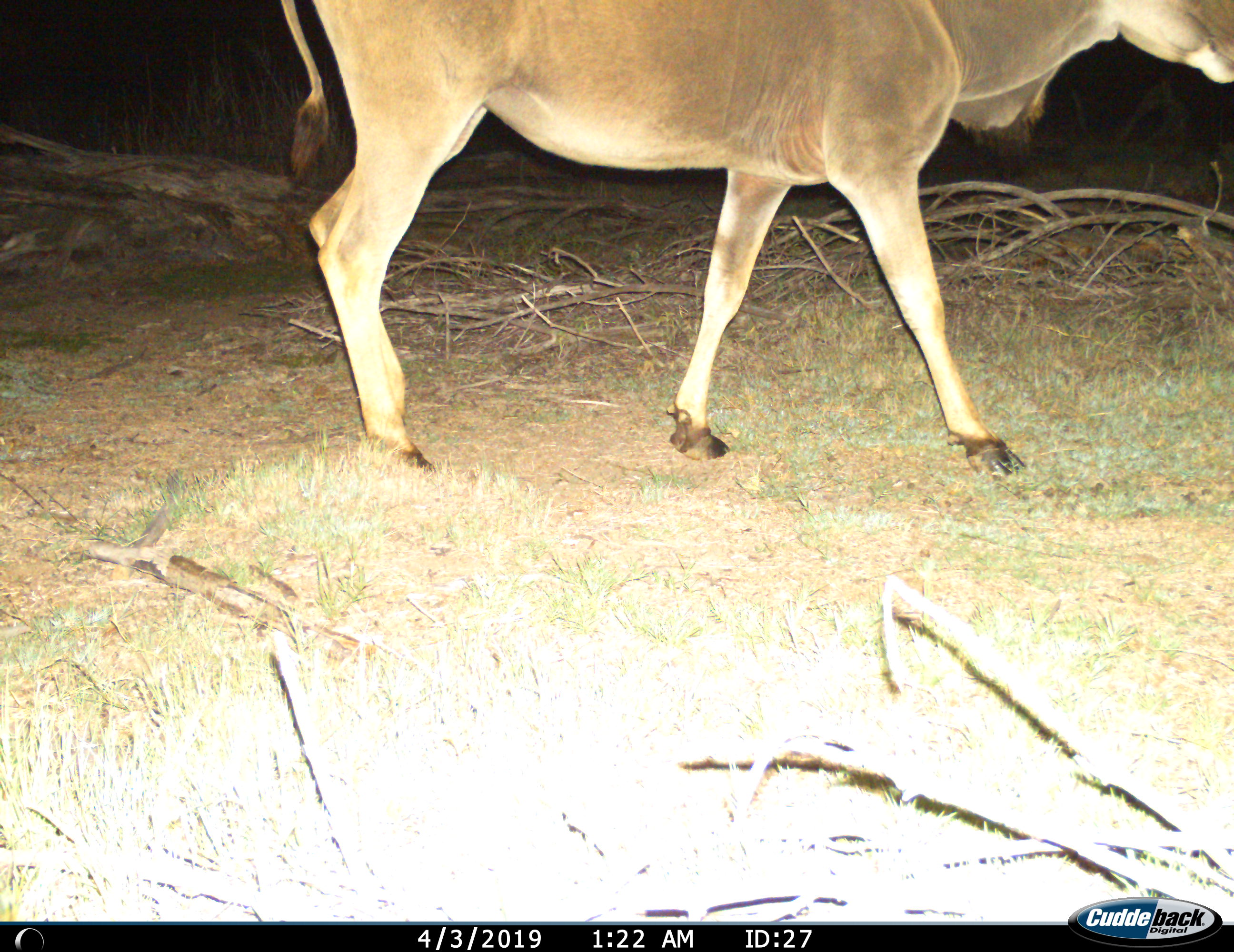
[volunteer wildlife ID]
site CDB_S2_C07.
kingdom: Animalia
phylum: Chordata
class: Mammalia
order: Artiodactyla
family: Bovidae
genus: Tragelaphus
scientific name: Tragelaphus oryx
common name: eland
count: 1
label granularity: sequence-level